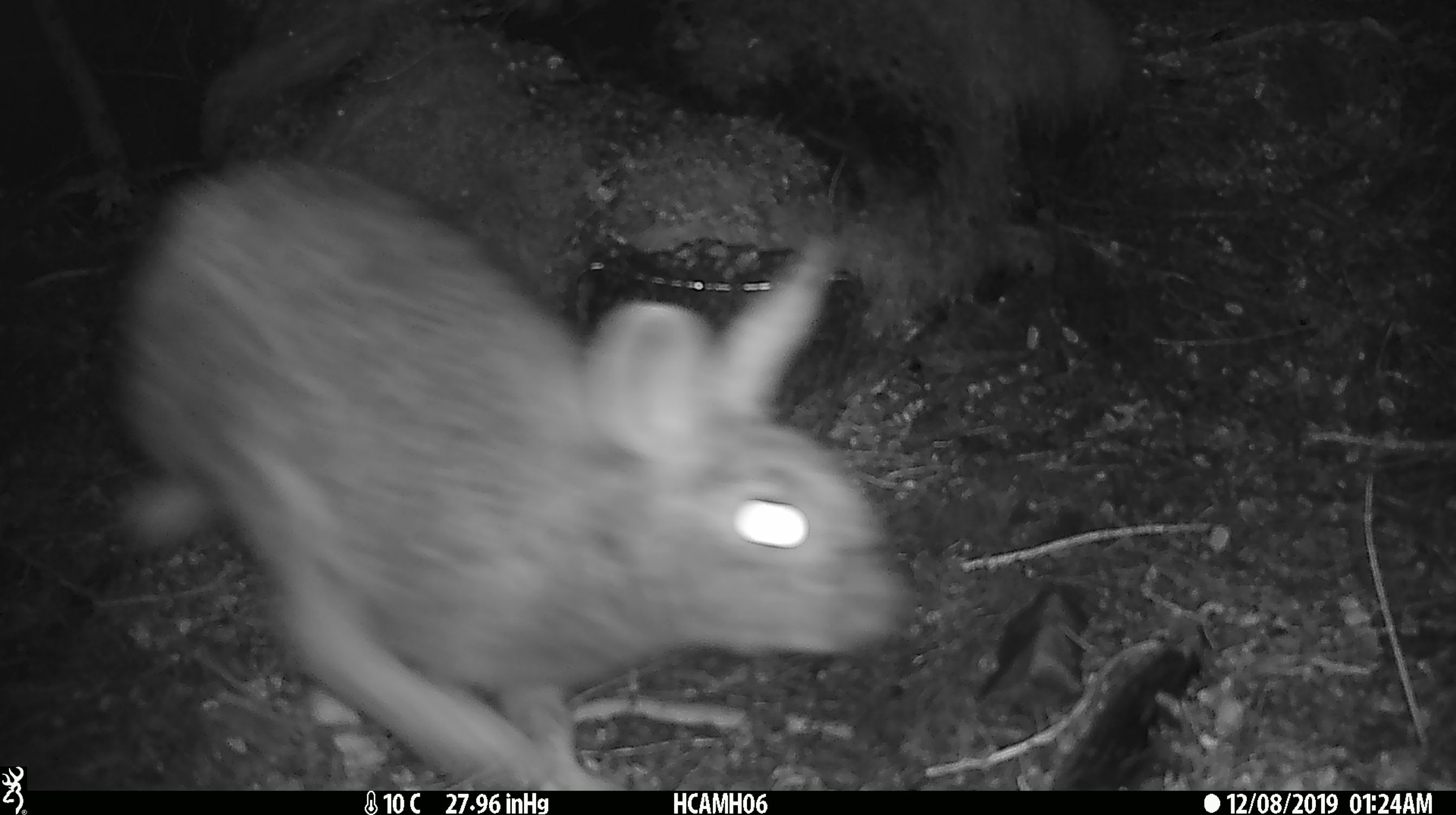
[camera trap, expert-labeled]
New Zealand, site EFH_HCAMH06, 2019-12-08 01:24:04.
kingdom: Animalia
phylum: Chordata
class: Mammalia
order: Lagomorpha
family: Leporidae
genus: Oryctolagus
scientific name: Oryctolagus cuniculus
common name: european rabbit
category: rabbit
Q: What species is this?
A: Rabbit (european rabbit) (Oryctolagus cuniculus).